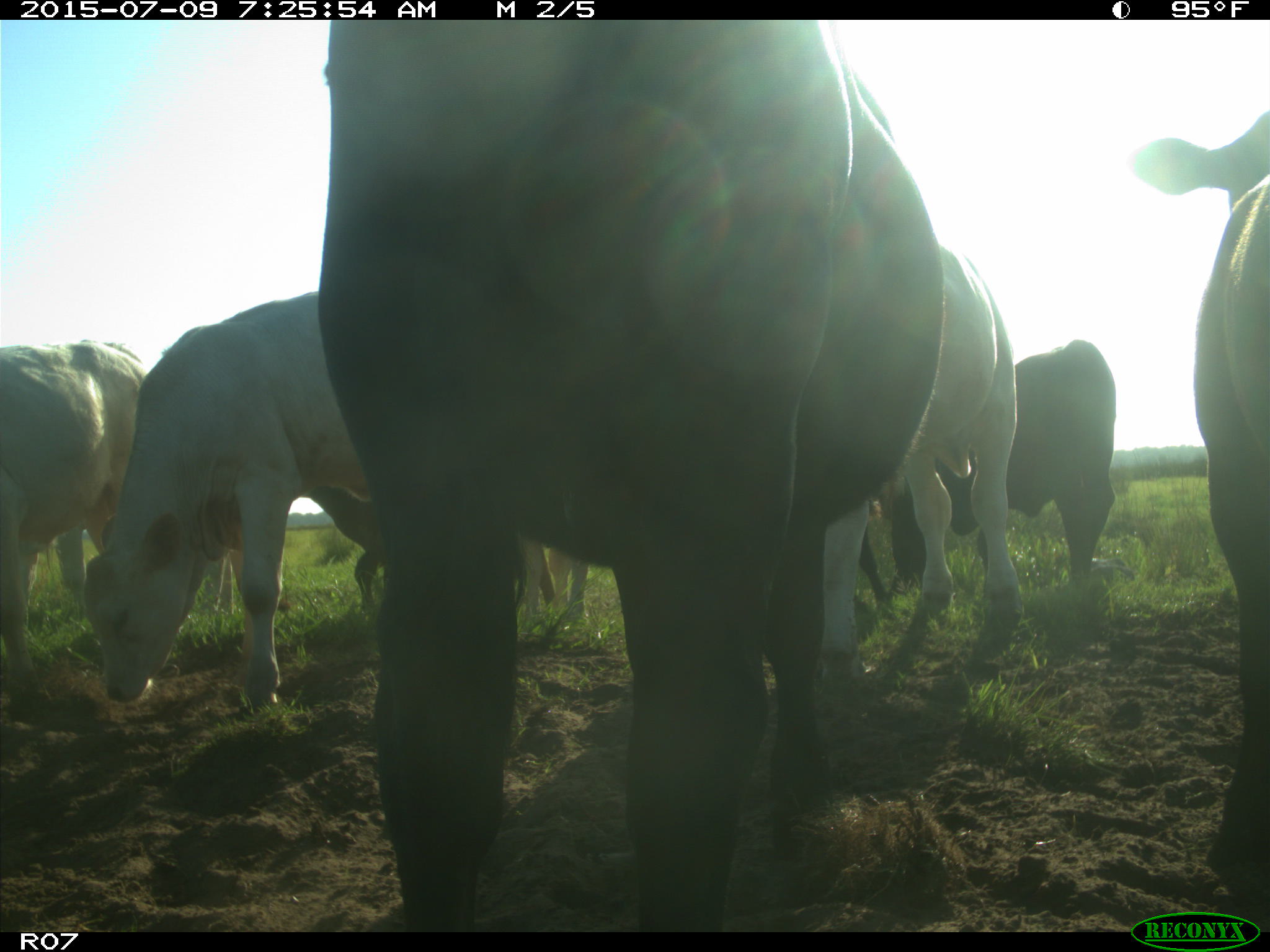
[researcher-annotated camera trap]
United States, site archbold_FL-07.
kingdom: Animalia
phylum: Chordata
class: Mammalia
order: Artiodactyla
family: Bovidae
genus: Bos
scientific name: Bos taurus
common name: domestic cow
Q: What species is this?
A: Bos taurus (domestic cow).